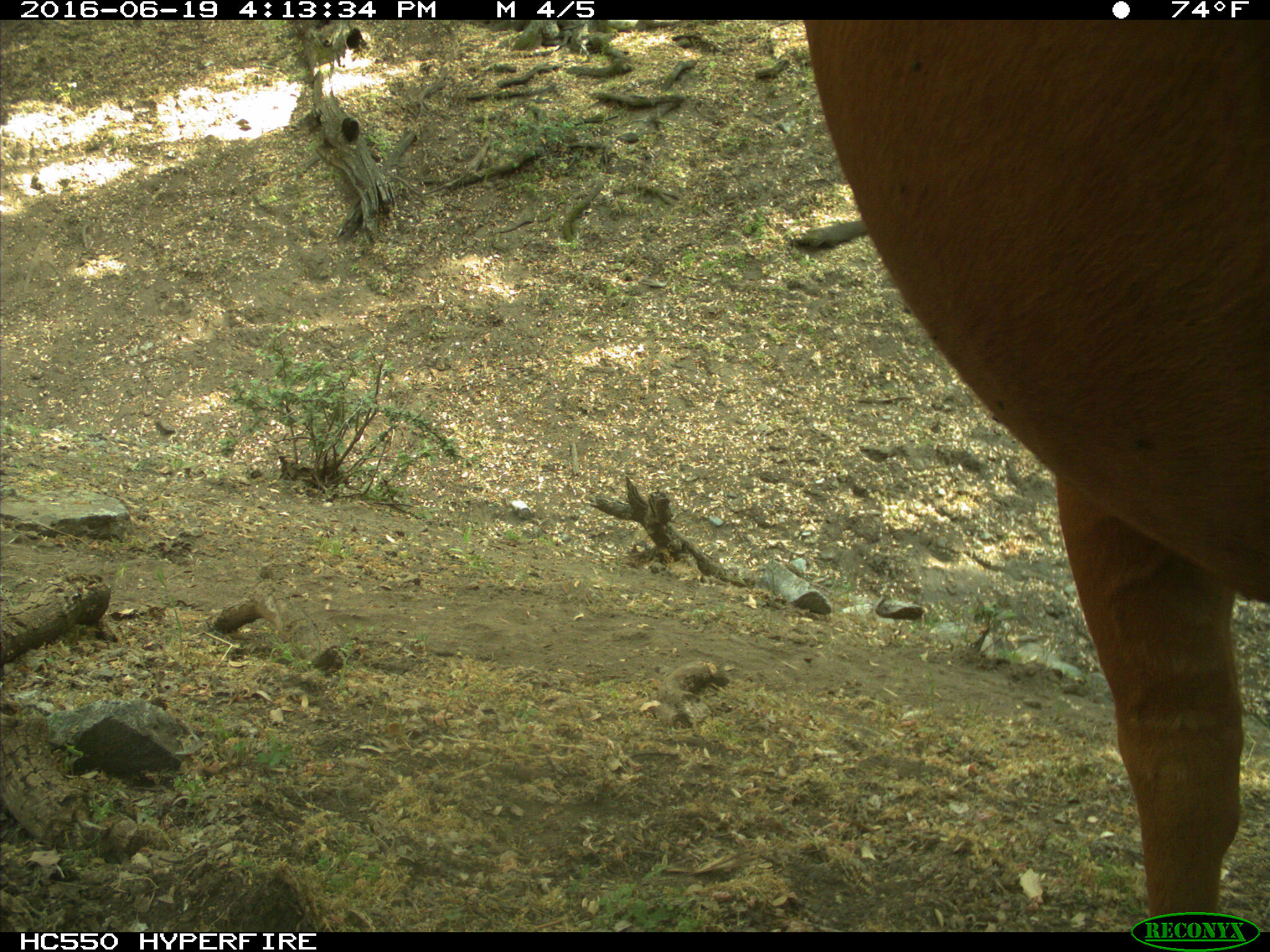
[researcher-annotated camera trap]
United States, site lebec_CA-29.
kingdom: Animalia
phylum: Chordata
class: Mammalia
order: Artiodactyla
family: Bovidae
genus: Bos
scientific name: Bos taurus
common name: domestic cow